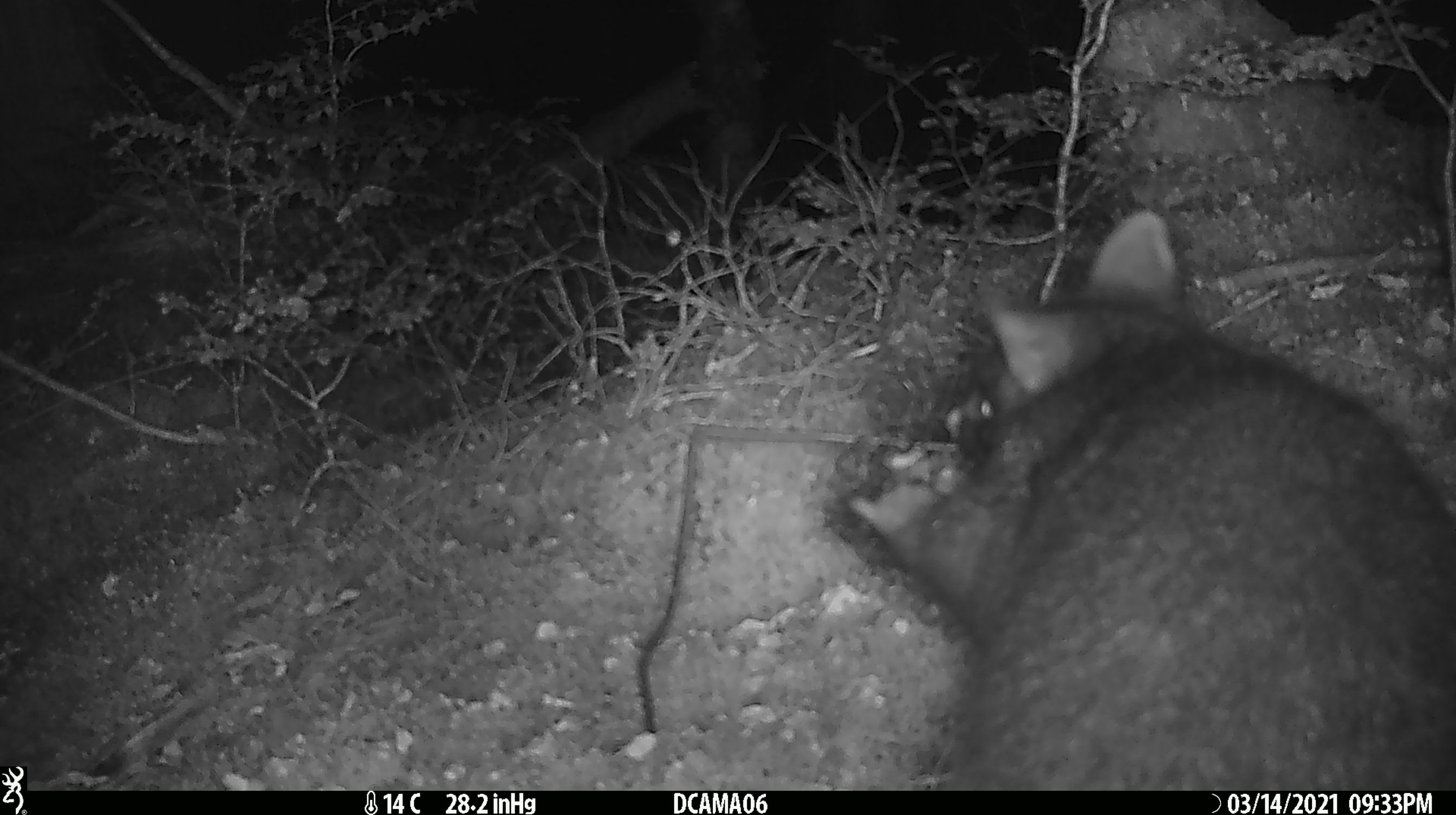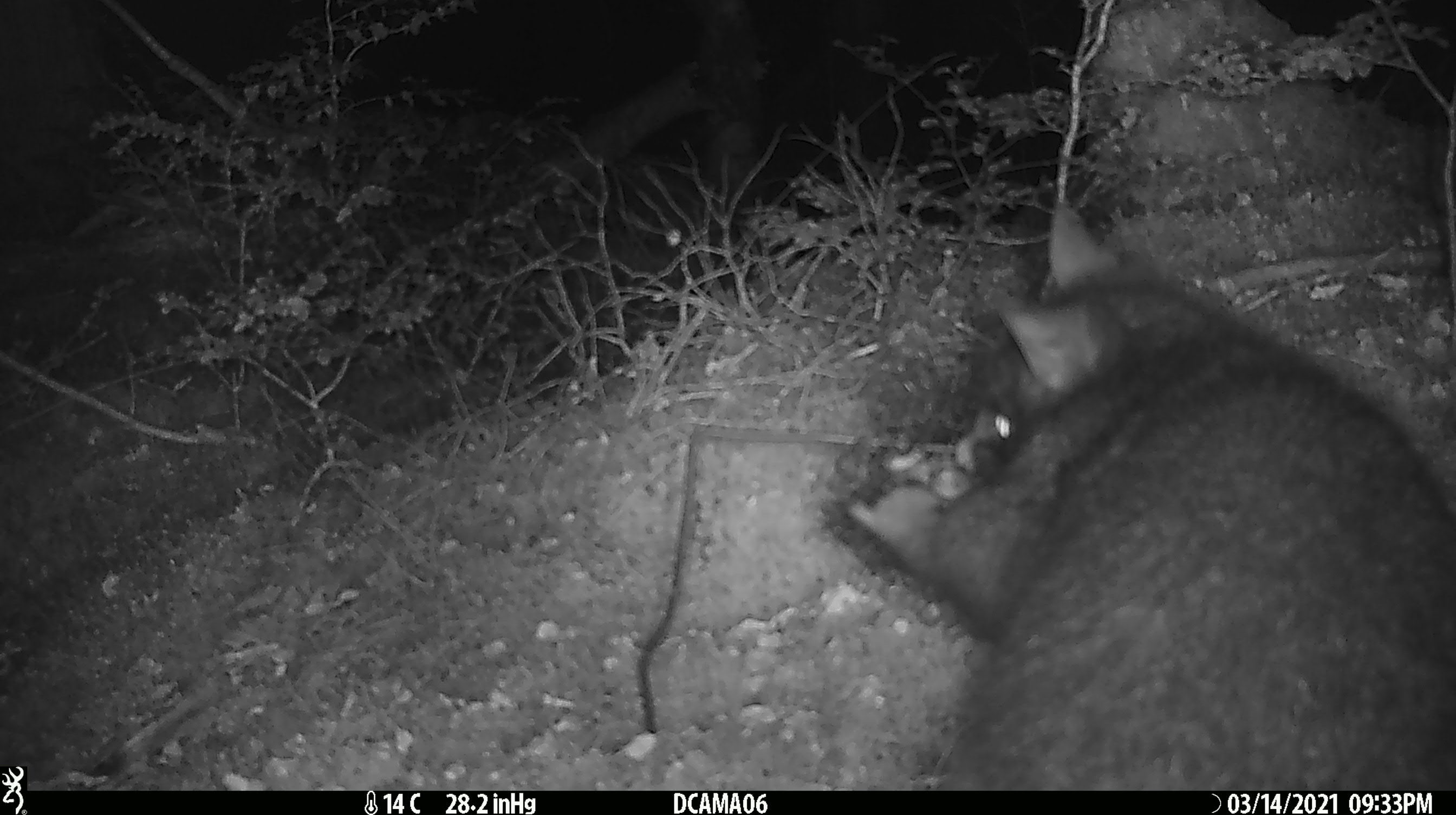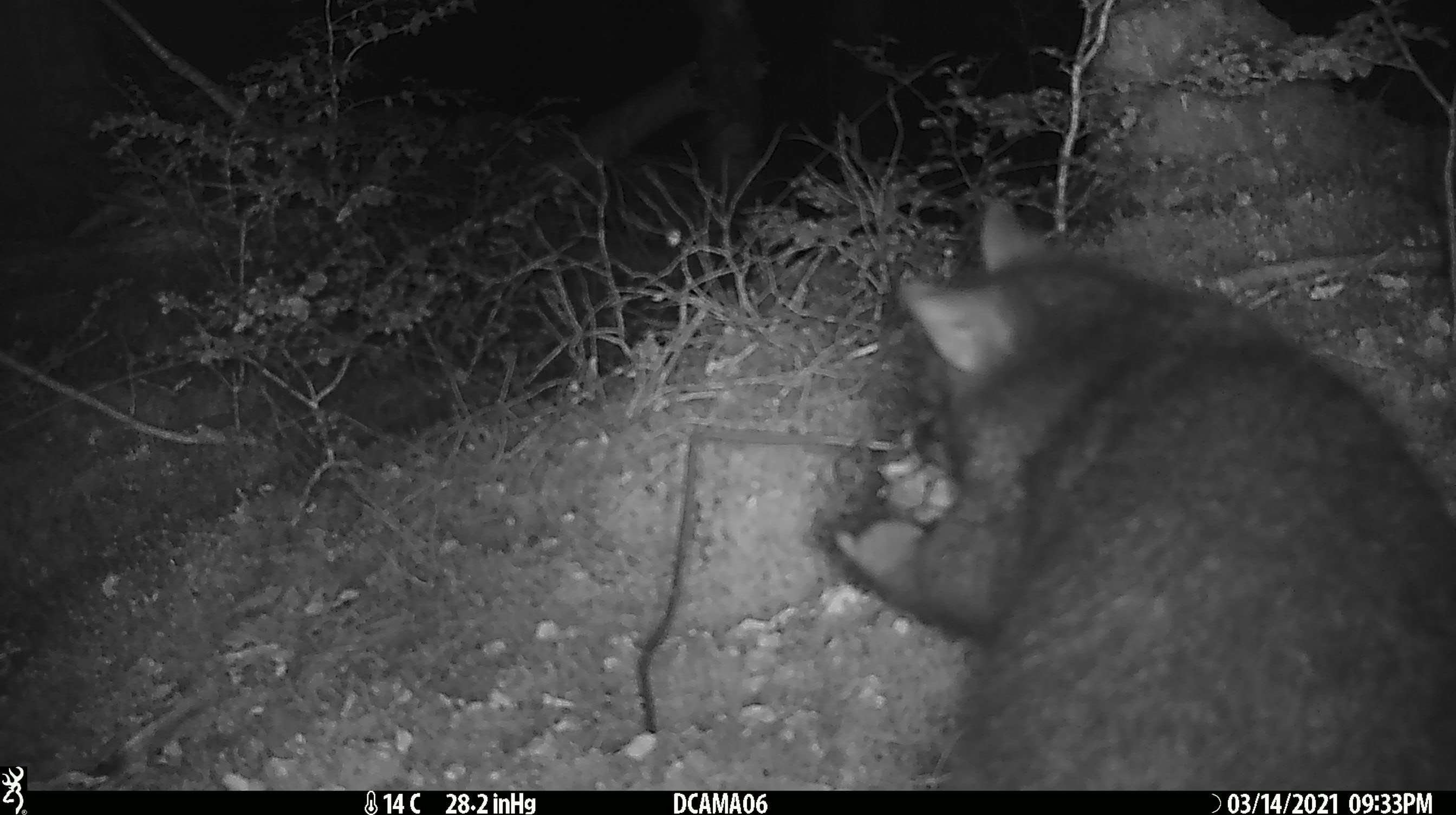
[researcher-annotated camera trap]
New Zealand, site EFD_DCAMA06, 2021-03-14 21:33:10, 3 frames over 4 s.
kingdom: Animalia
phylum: Chordata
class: Mammalia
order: Diprotodontia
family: Phalangeridae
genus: Trichosurus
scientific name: Trichosurus vulpecula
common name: common brushtail possum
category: possum